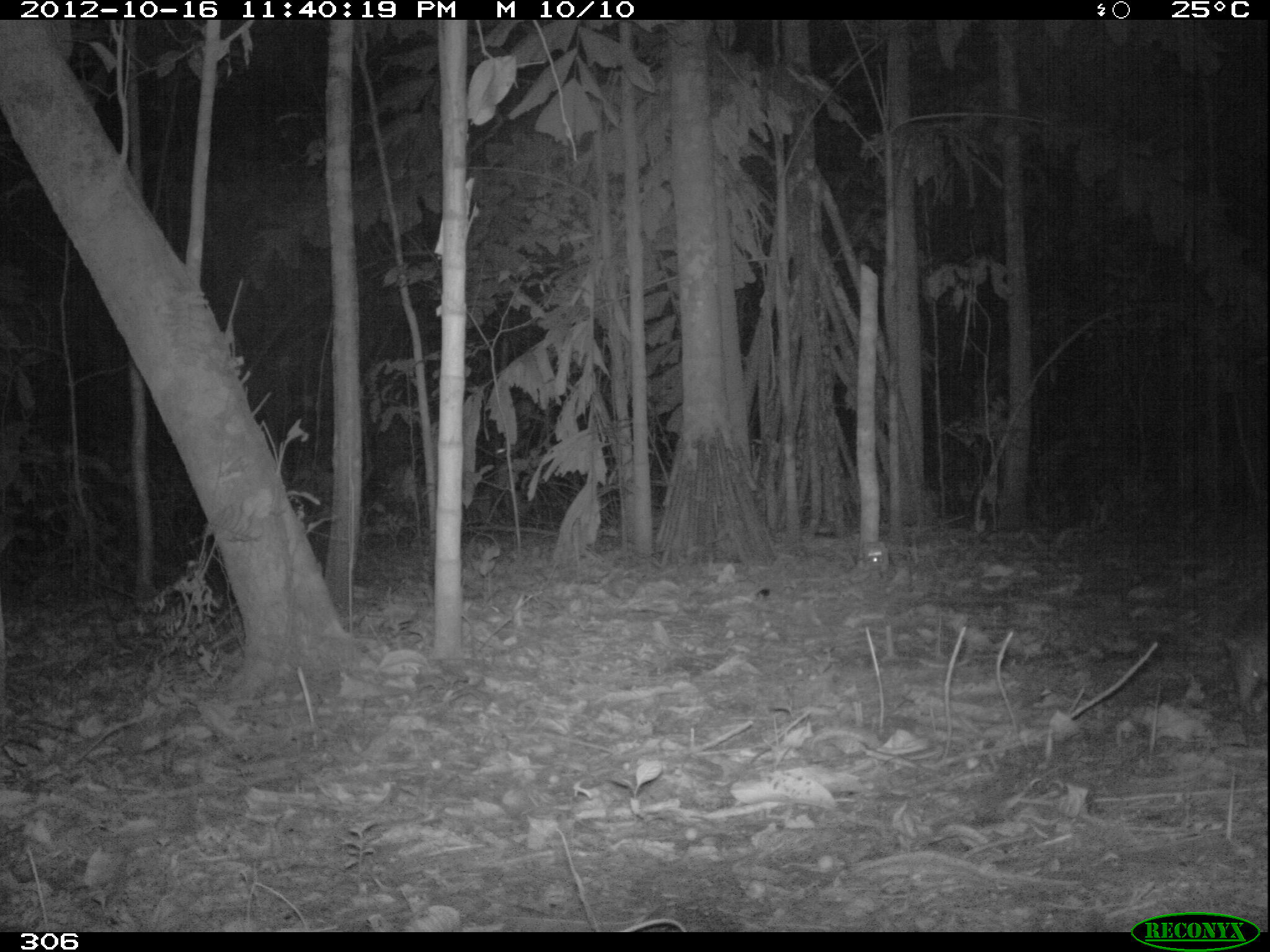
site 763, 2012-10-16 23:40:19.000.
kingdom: Animalia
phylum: Chordata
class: Mammalia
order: Cingulata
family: Dasypodidae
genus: Dasypus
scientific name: Dasypus novemcinctus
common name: nine-banded armadillo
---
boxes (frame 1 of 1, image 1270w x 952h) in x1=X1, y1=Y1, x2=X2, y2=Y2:
dasypus novemcinctus: x1=1223, y1=589, x2=1270, y2=704